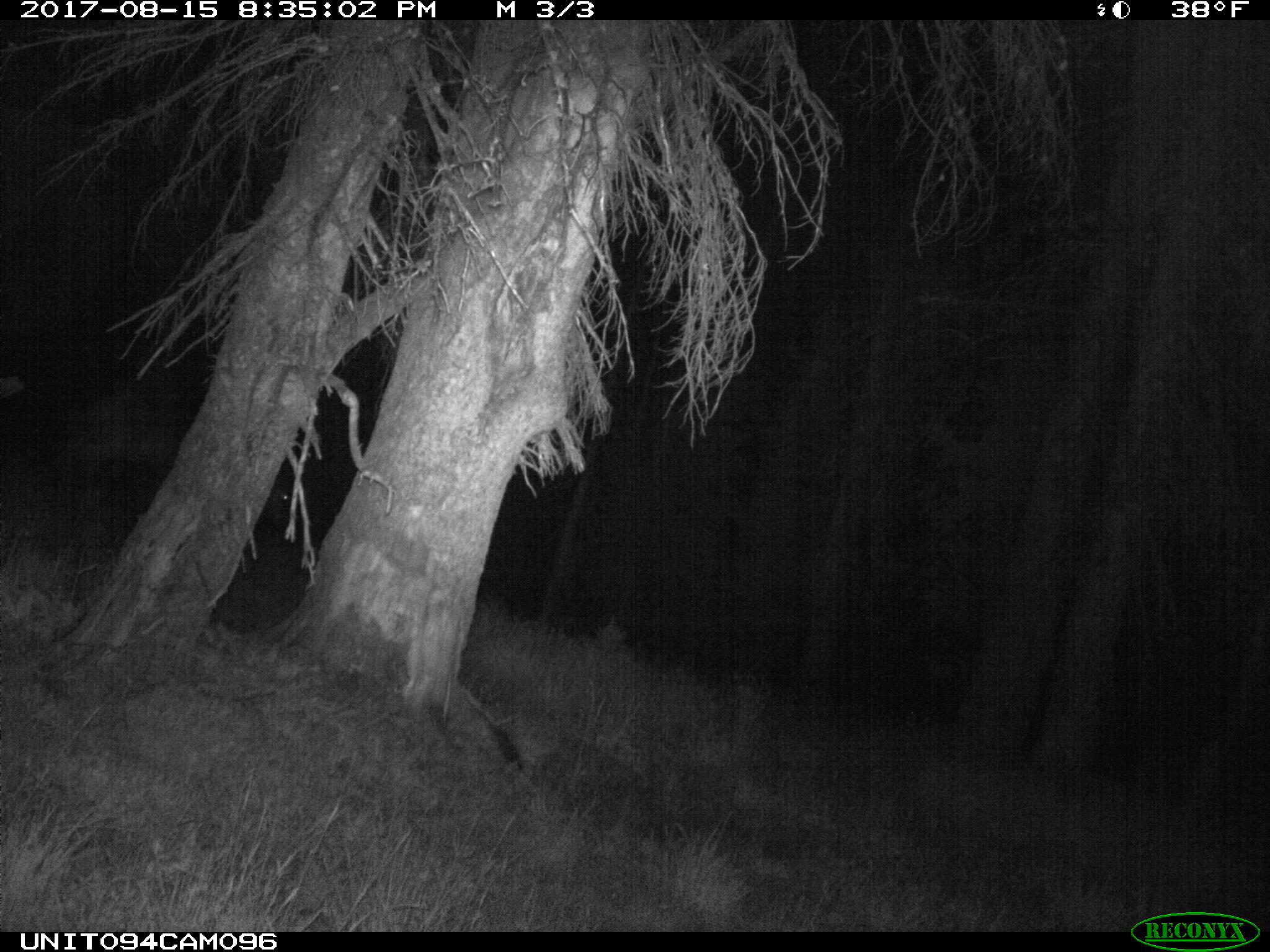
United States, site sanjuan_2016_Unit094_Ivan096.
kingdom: Animalia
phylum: Chordata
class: Mammalia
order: Artiodactyla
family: Cervidae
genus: Cervus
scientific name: Cervus elaphus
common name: red deer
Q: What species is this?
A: Cervus elaphus (red deer).